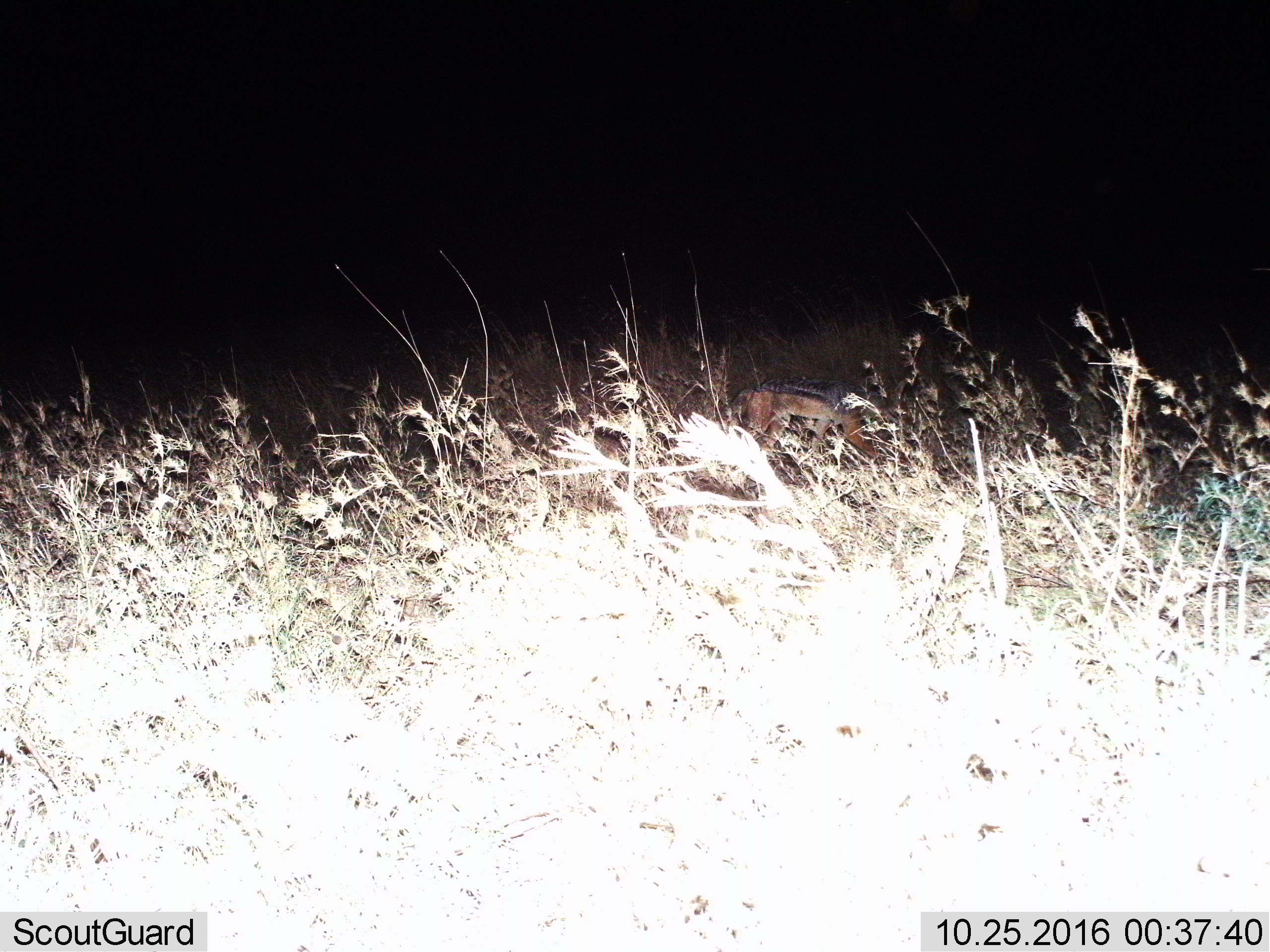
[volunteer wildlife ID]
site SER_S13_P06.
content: unidentified animal